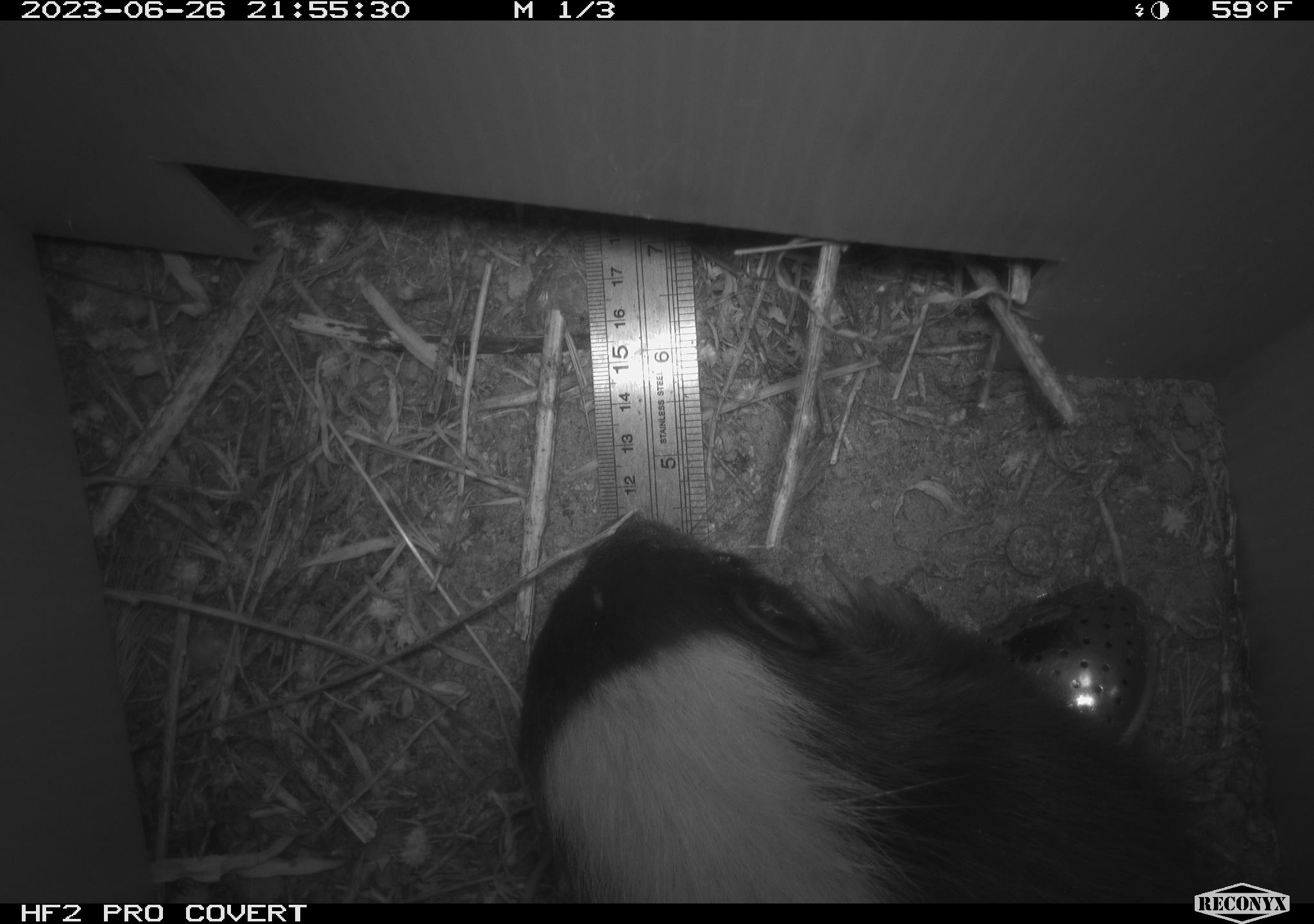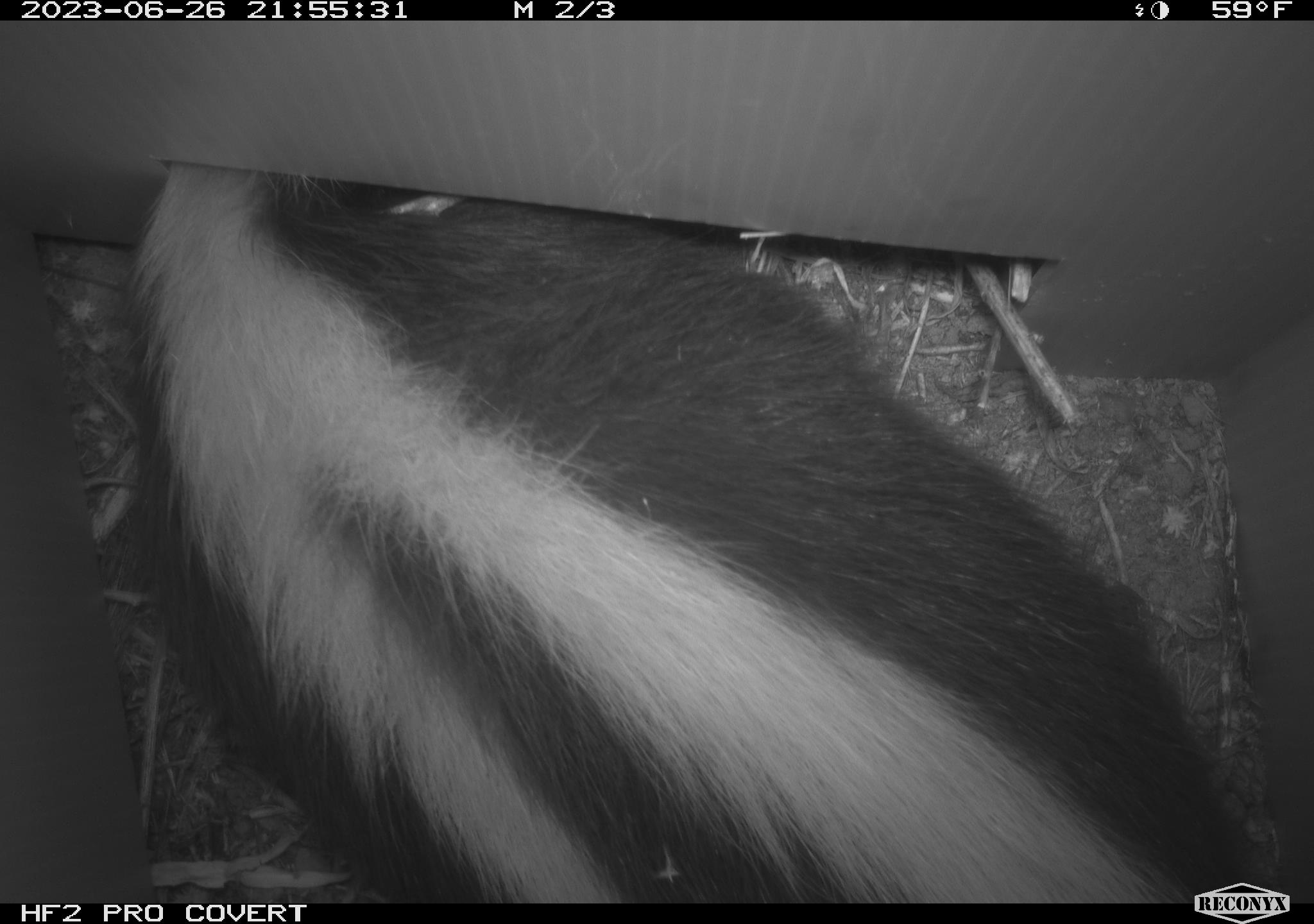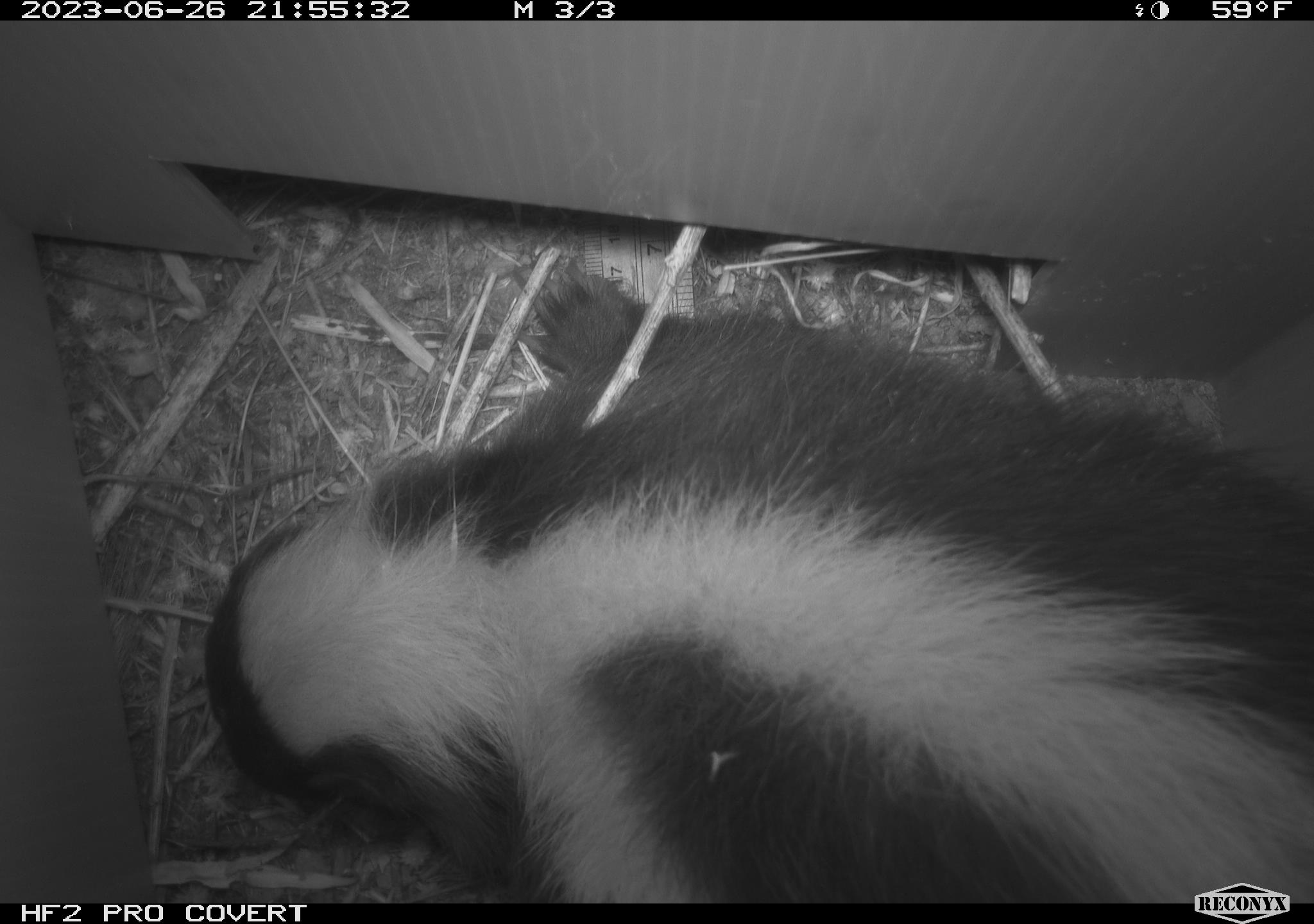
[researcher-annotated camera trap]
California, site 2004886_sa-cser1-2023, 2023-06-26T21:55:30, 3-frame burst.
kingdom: Animalia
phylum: Chordata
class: Mammalia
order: Carnivora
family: Mephitidae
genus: Mephitis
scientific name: Mephitis mephitis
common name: striped skunk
Striped skunk (Mephitis mephitis).